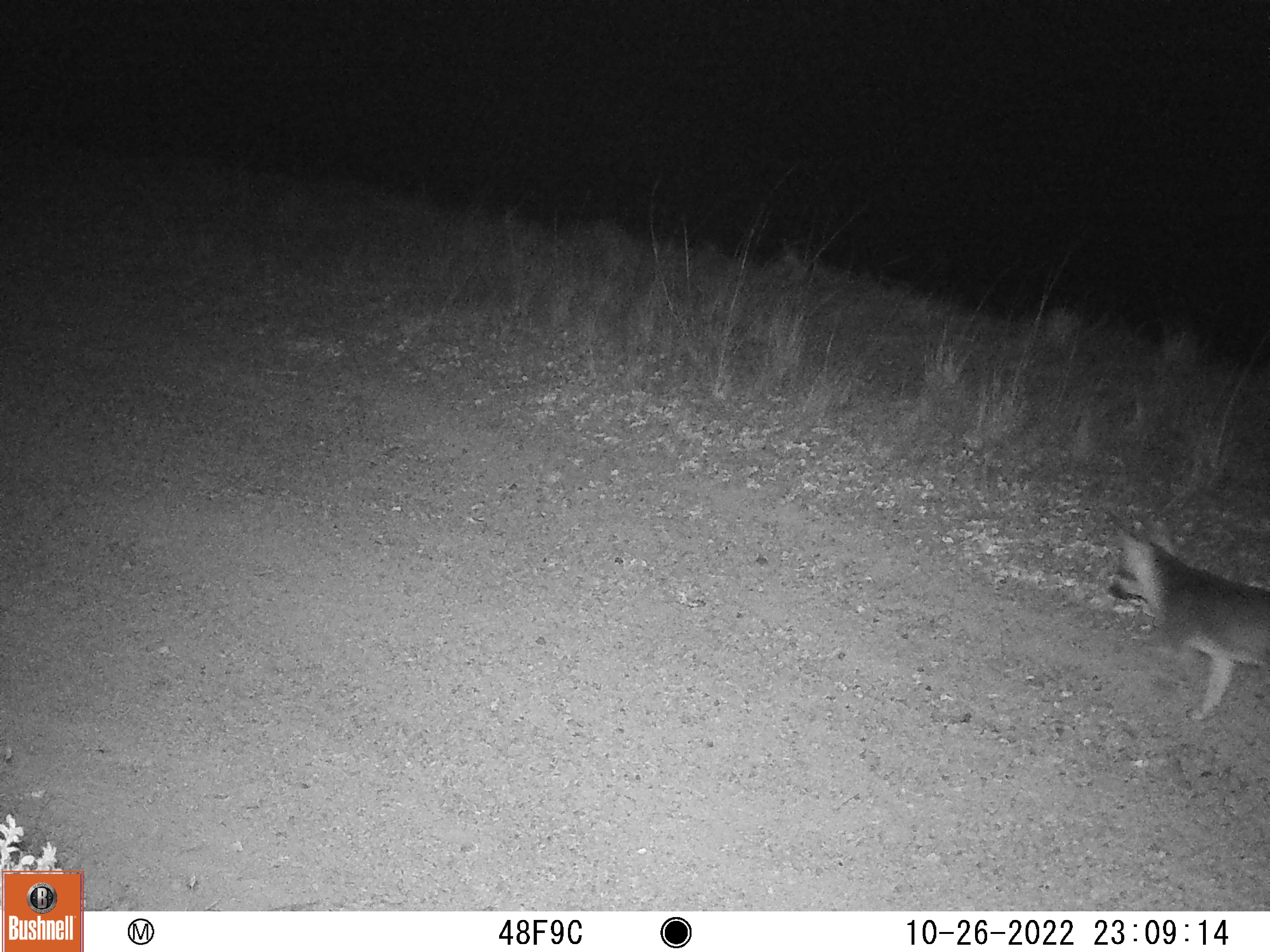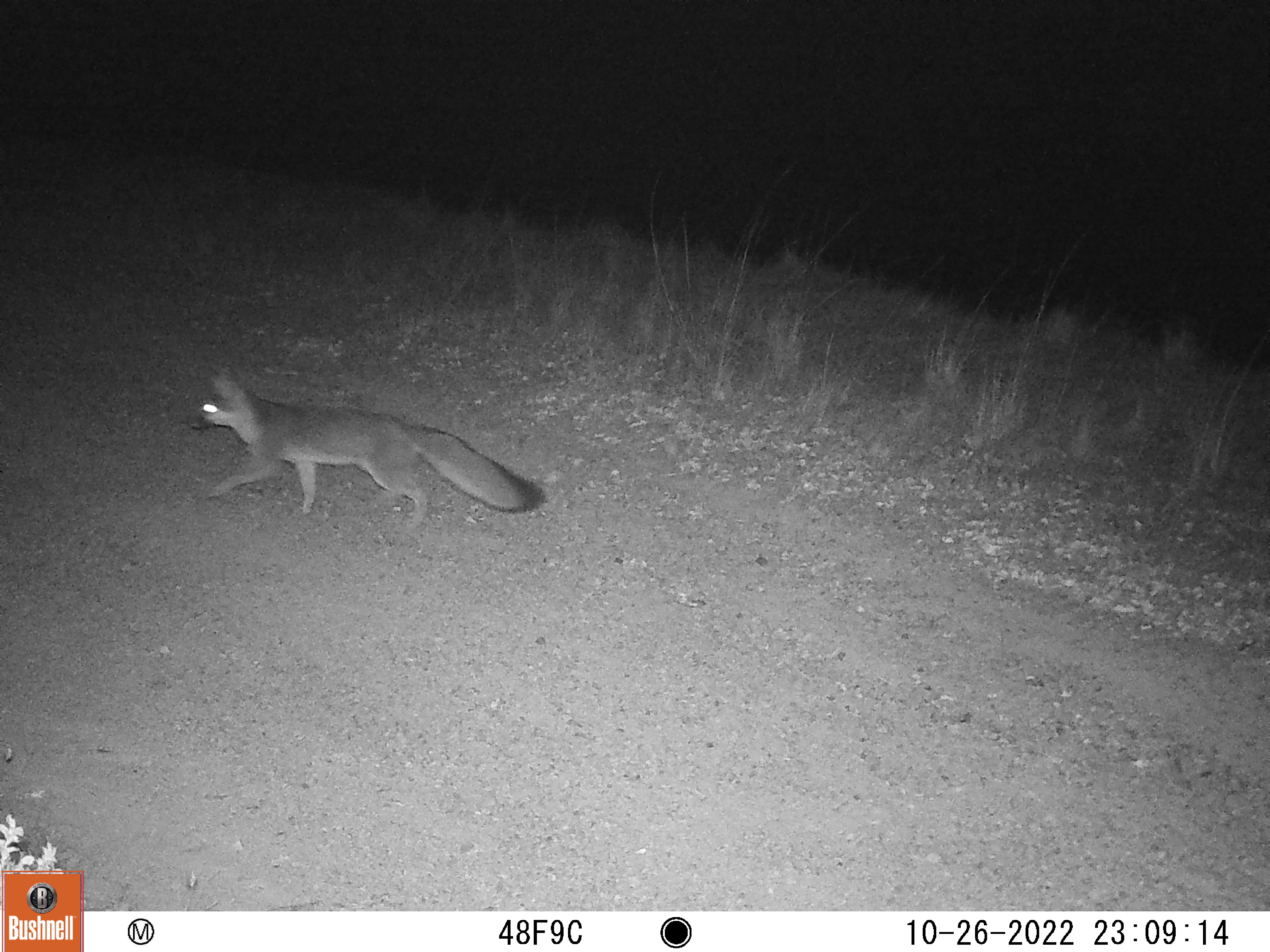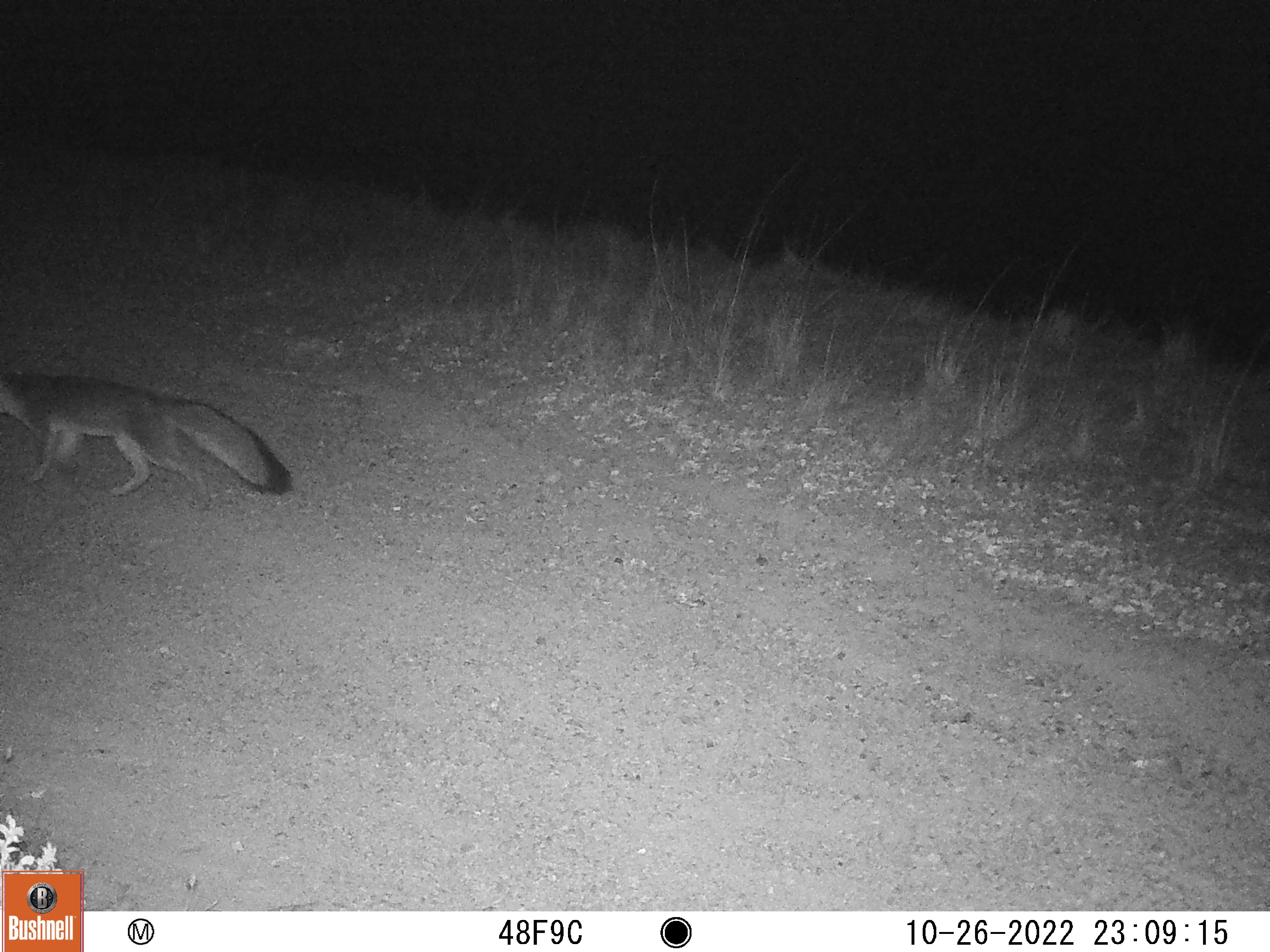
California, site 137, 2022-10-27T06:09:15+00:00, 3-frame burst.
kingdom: Animalia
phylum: Chordata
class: Mammalia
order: Carnivora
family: Canidae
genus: Urocyon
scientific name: Urocyon cinereoargenteus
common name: gray fox